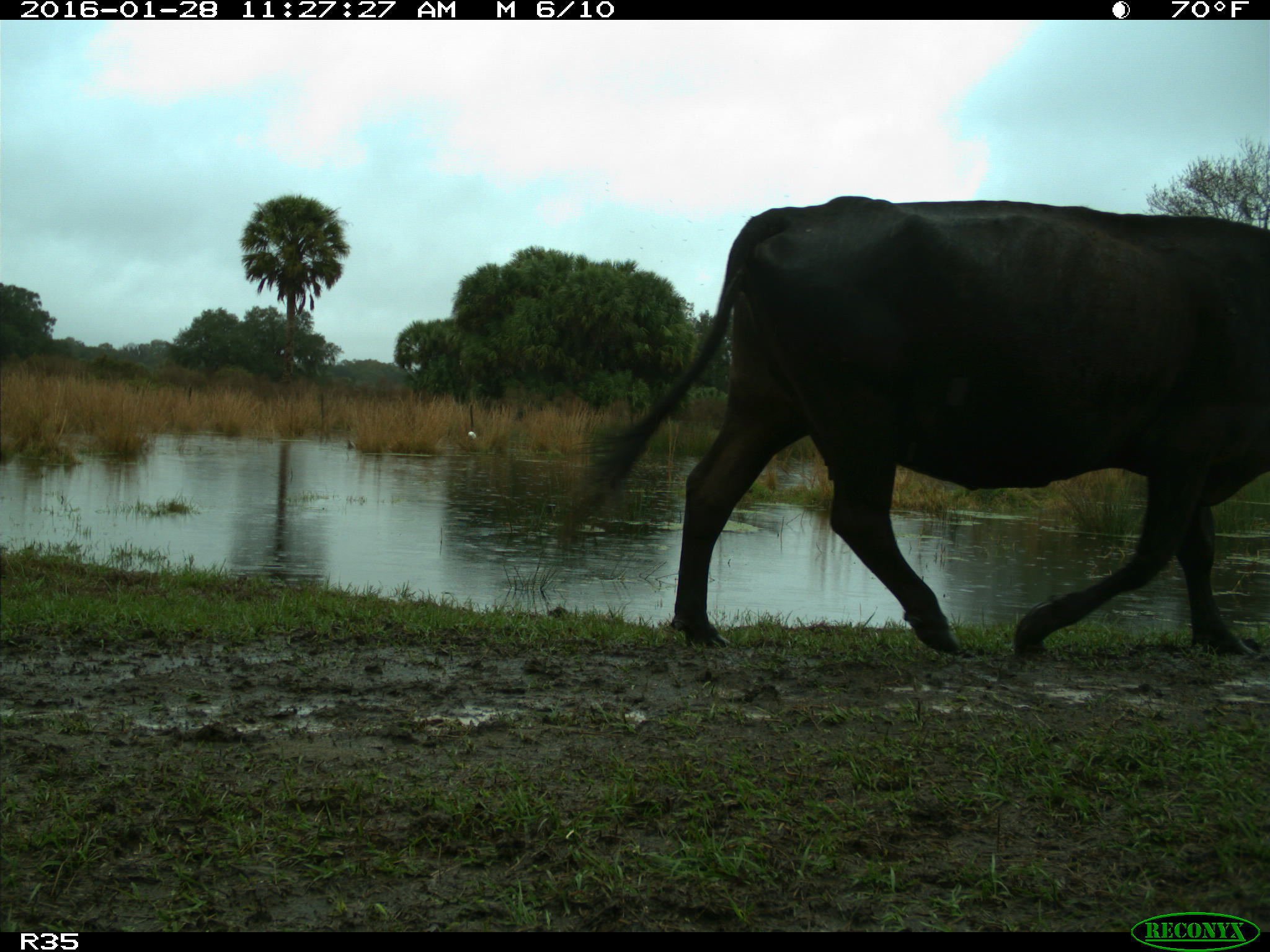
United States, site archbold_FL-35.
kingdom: Animalia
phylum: Chordata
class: Mammalia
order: Artiodactyla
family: Bovidae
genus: Bos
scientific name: Bos taurus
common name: domestic cow